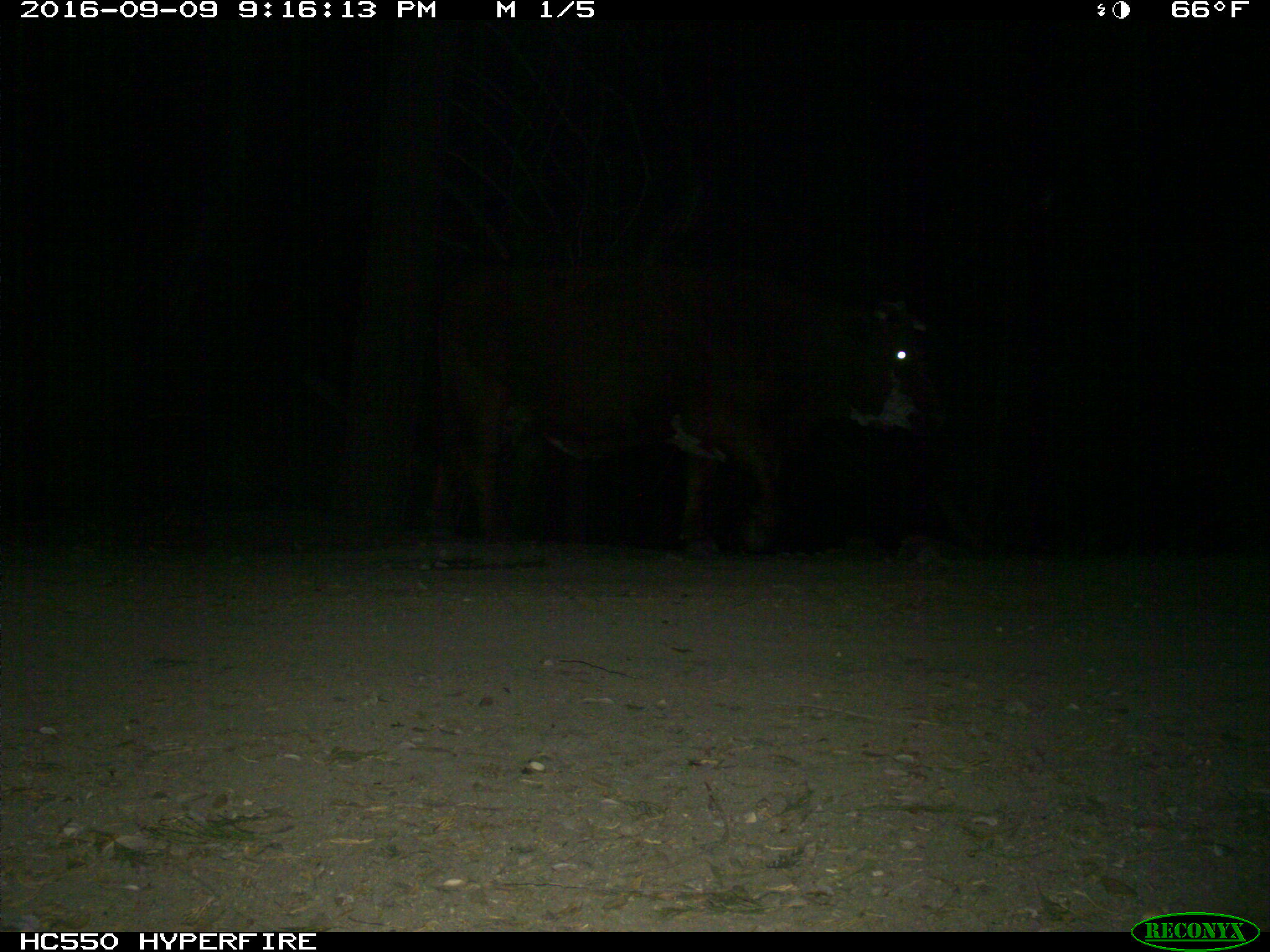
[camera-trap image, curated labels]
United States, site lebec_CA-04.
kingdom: Animalia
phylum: Chordata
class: Mammalia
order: Artiodactyla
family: Bovidae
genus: Bos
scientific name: Bos taurus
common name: domestic cow